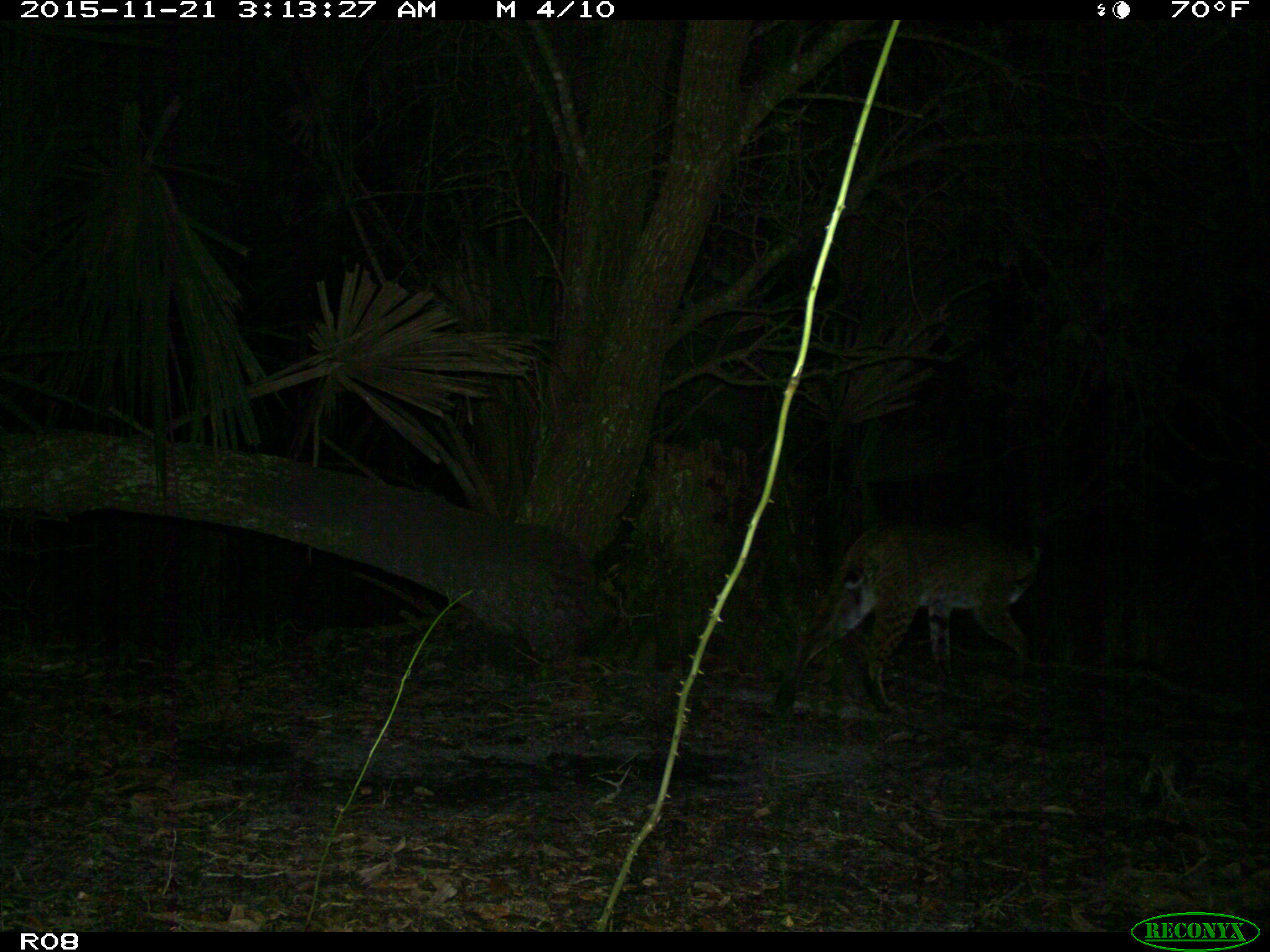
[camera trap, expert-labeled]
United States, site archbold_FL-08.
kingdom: Animalia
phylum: Chordata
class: Mammalia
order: Carnivora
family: Felidae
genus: Lynx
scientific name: Lynx rufus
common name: bobcat